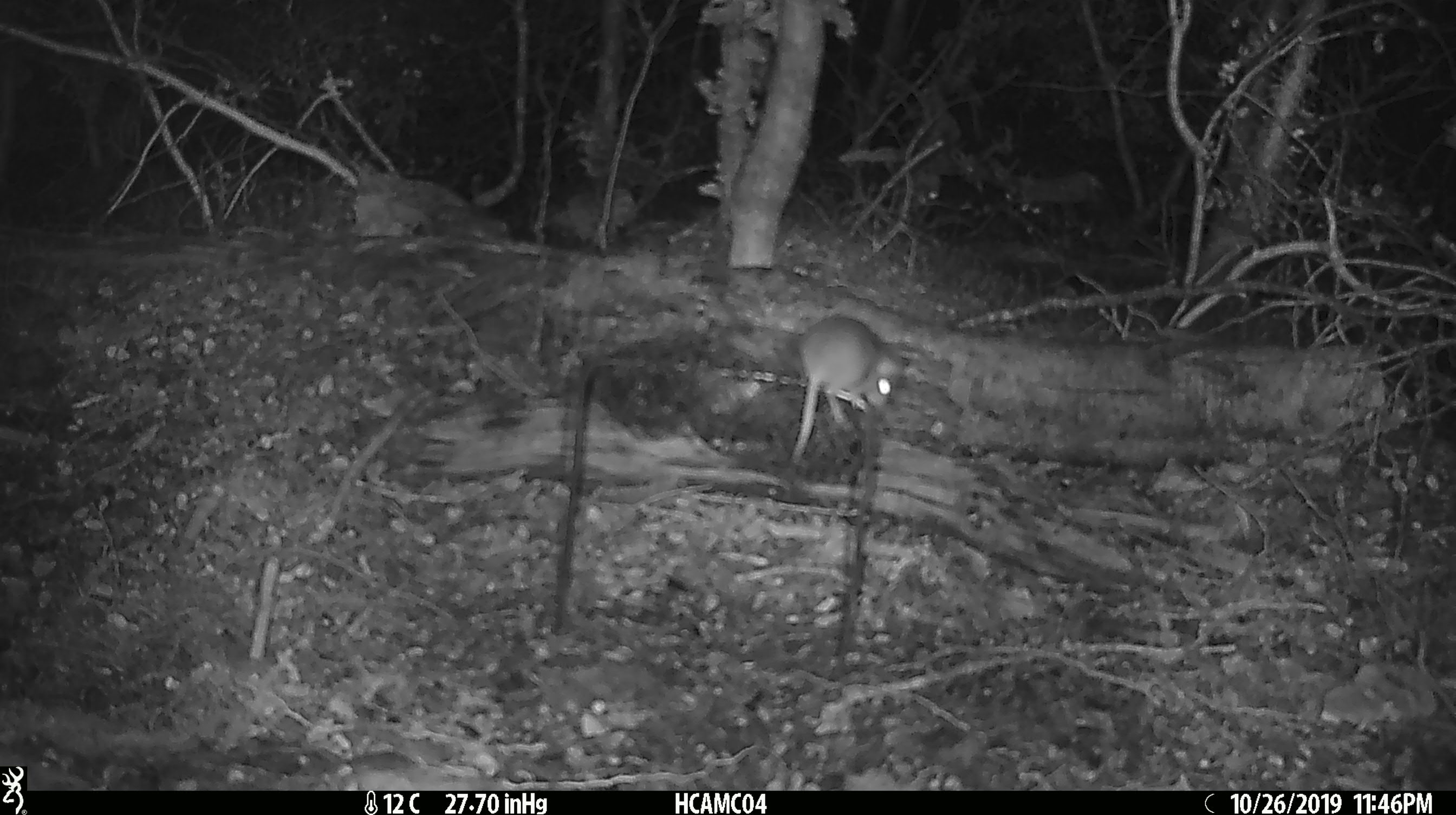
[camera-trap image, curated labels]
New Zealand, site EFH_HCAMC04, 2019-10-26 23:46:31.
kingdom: Animalia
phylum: Chordata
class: Mammalia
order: Rodentia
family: Muridae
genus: Mus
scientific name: Mus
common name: mouse